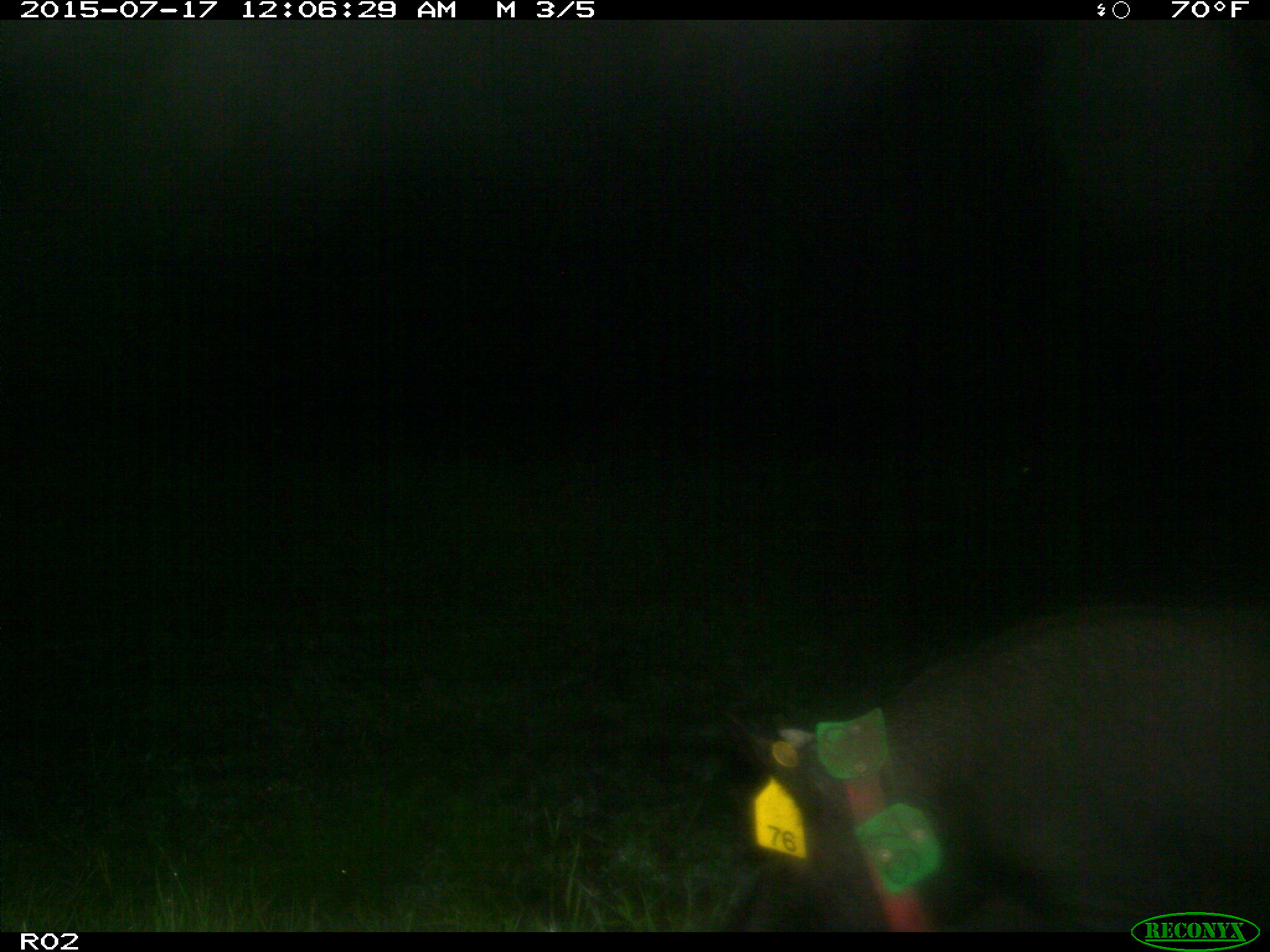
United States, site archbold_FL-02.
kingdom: Animalia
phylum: Chordata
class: Mammalia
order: Artiodactyla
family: Suidae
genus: Sus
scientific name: Sus scrofa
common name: wild boar